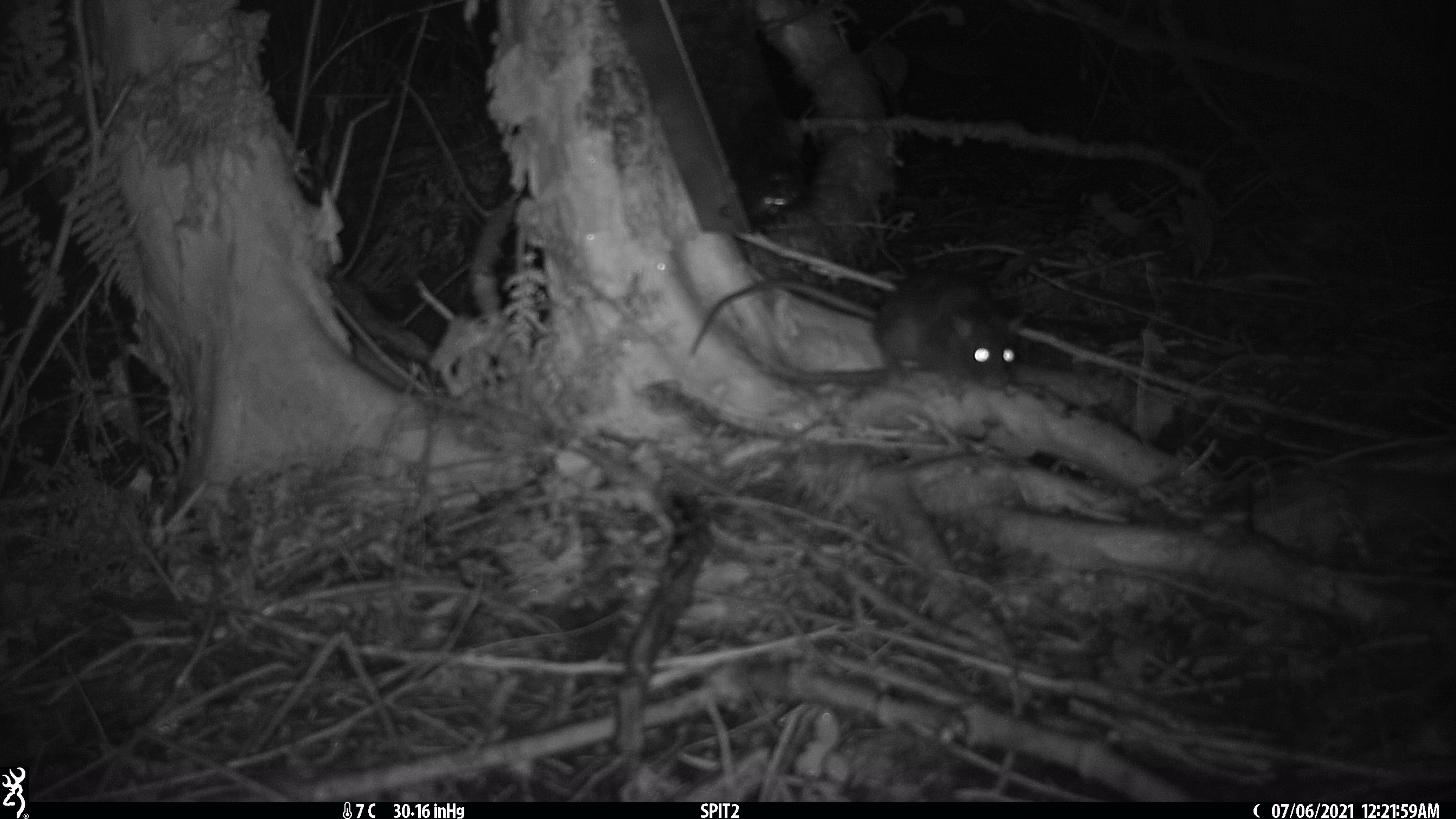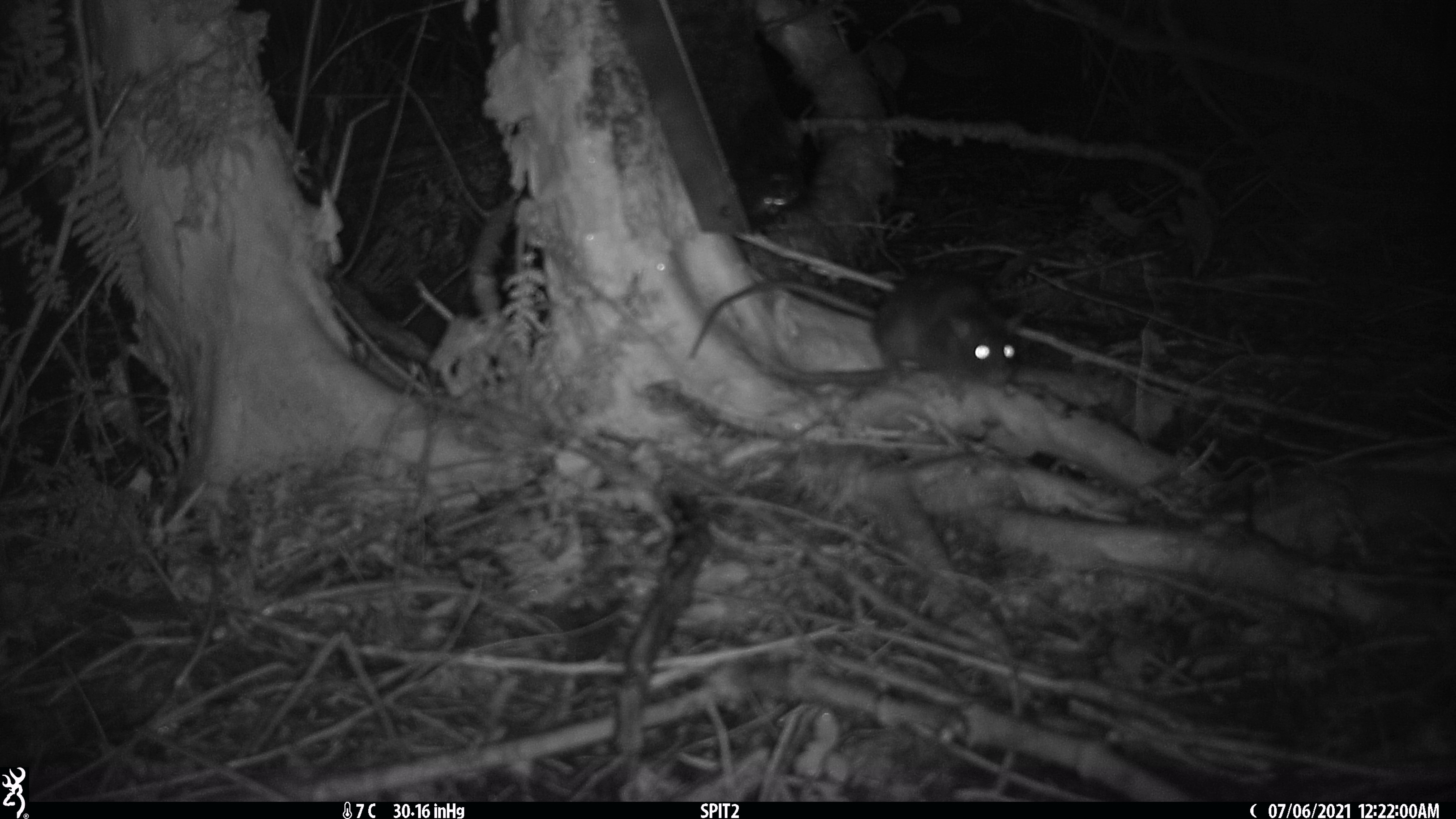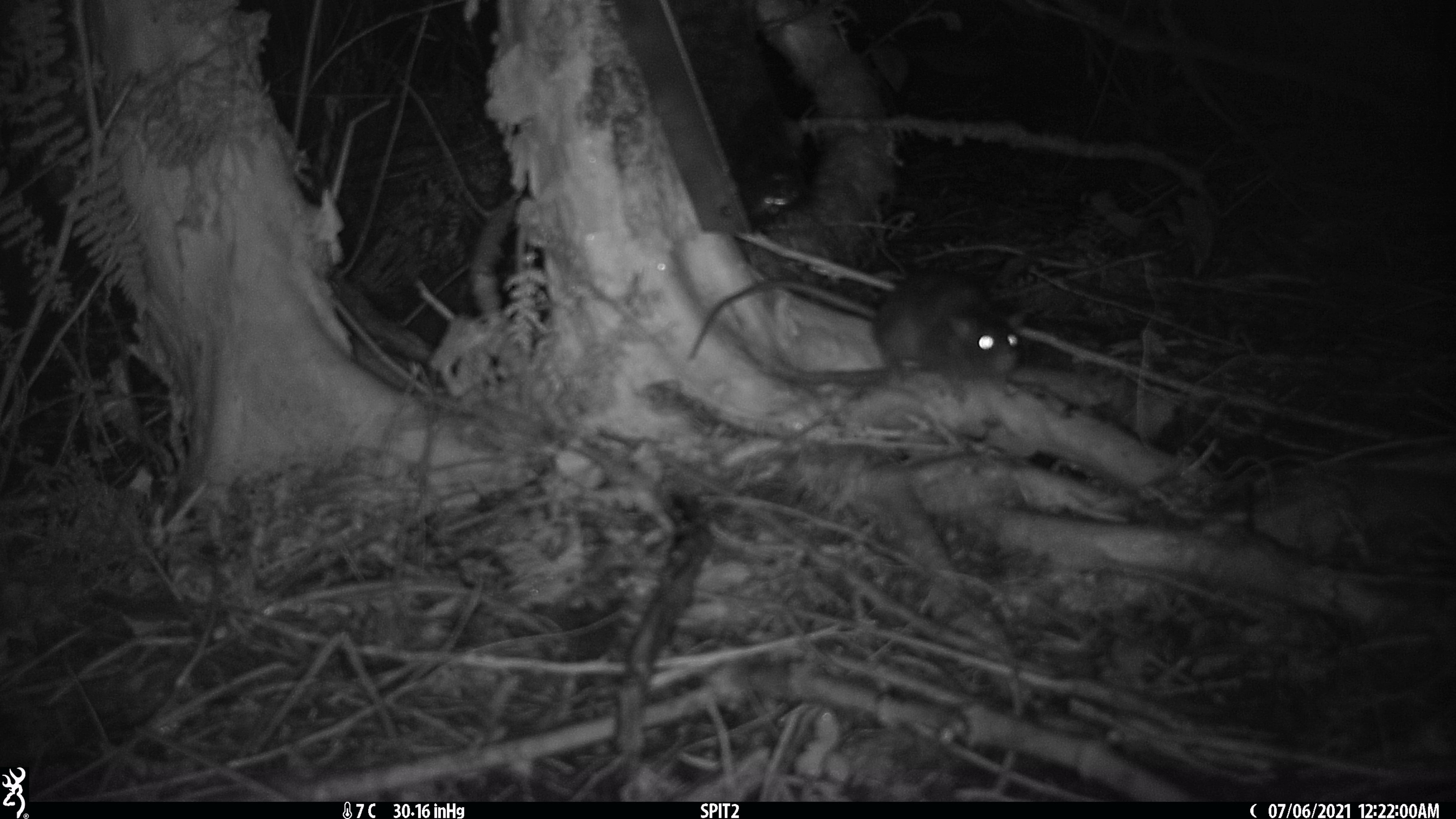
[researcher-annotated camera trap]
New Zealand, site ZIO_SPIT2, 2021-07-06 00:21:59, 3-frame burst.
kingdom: Animalia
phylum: Chordata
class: Mammalia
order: Rodentia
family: Muridae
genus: Rattus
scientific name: Rattus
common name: rat